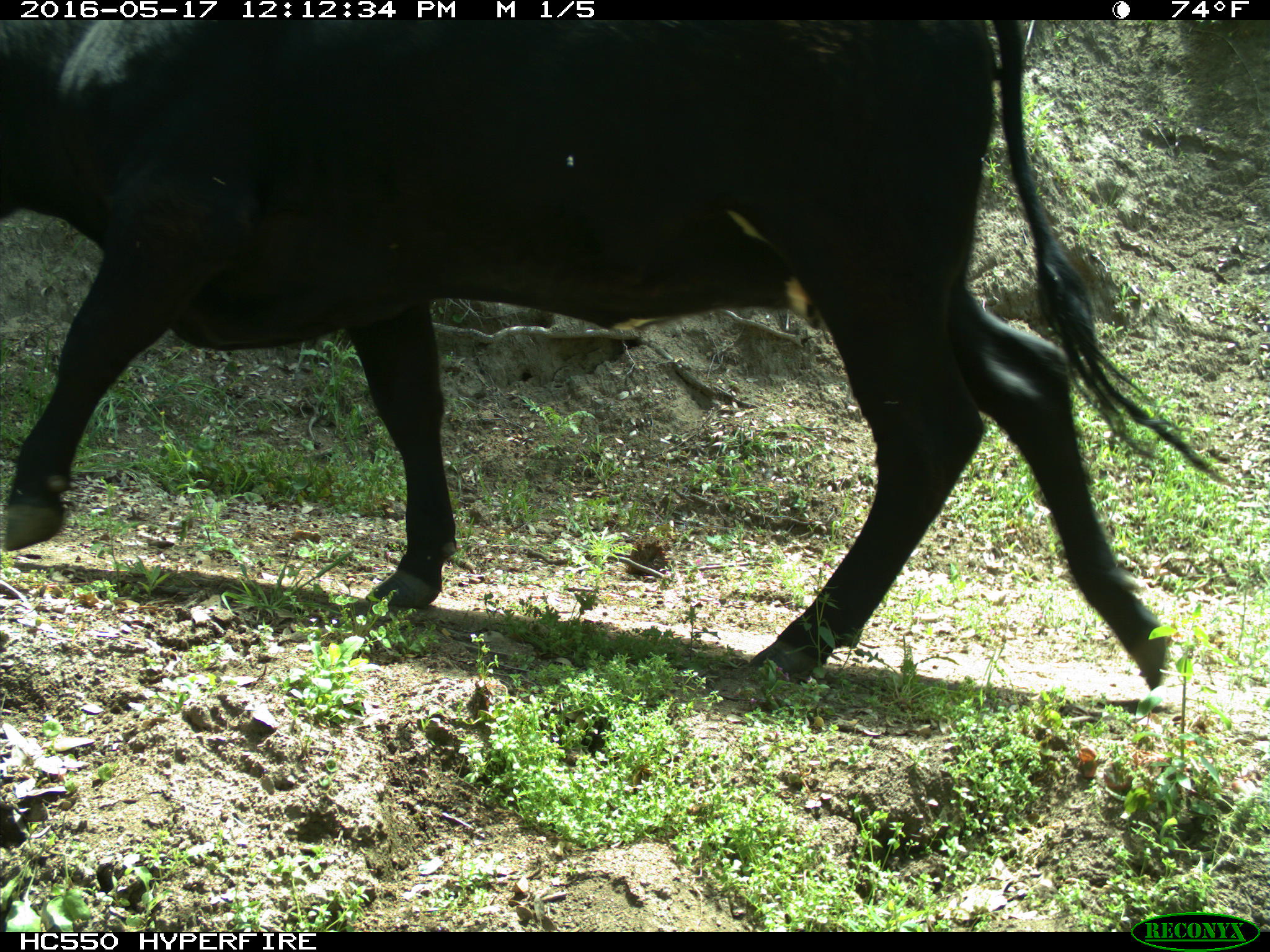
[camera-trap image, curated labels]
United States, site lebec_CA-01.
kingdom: Animalia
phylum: Chordata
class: Mammalia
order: Artiodactyla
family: Bovidae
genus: Bos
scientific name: Bos taurus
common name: domestic cow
Bos taurus (domestic cow).